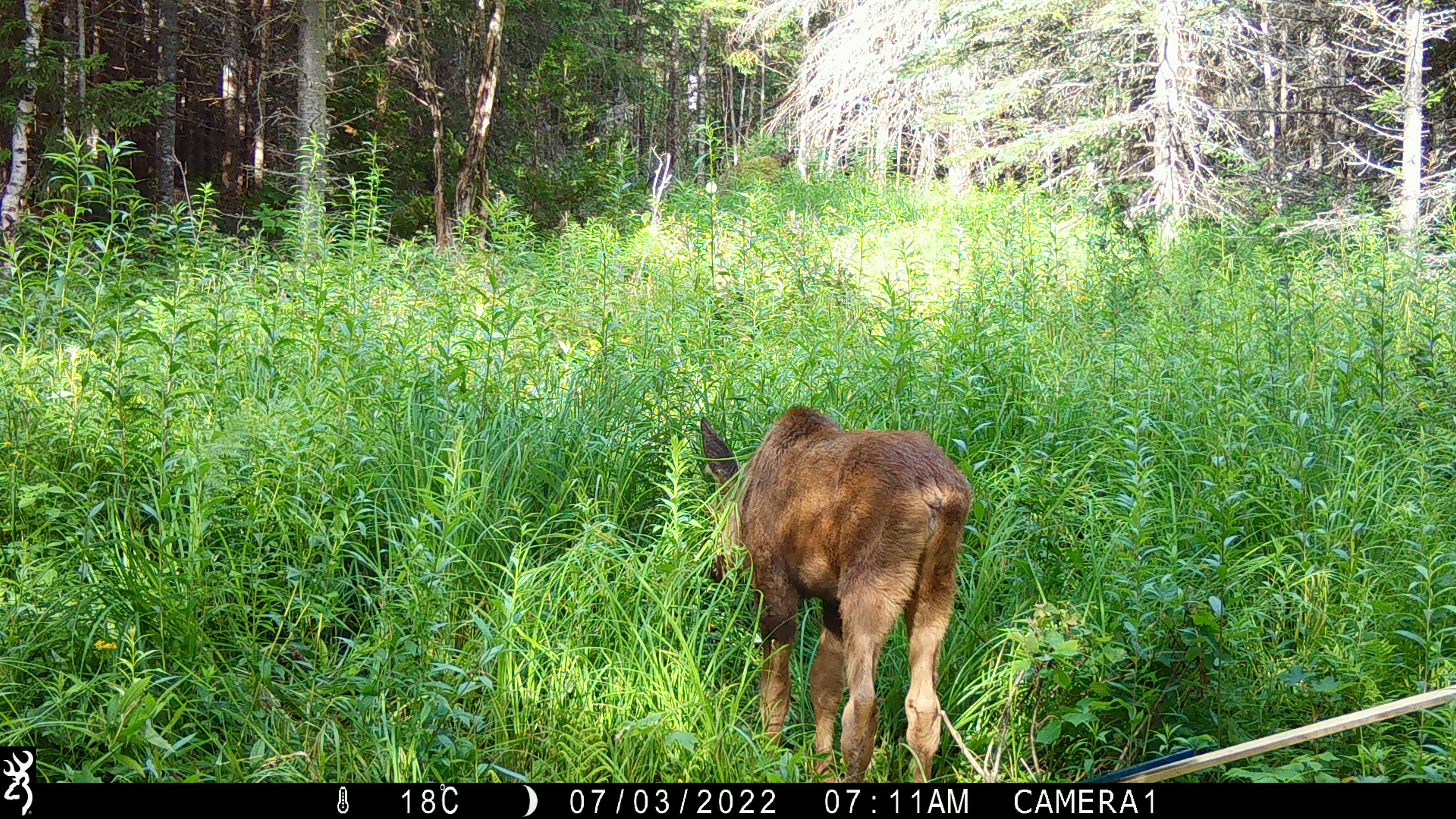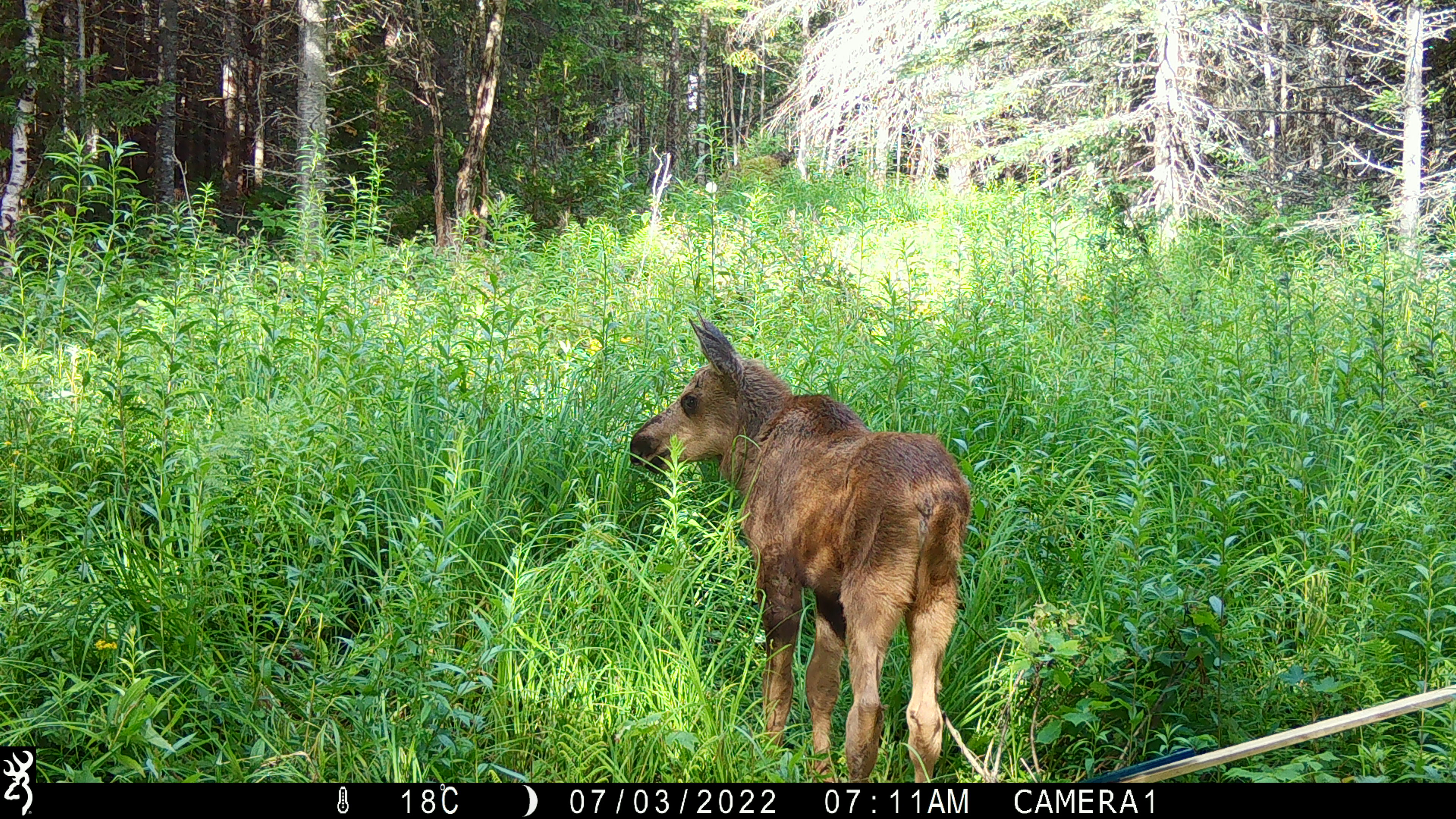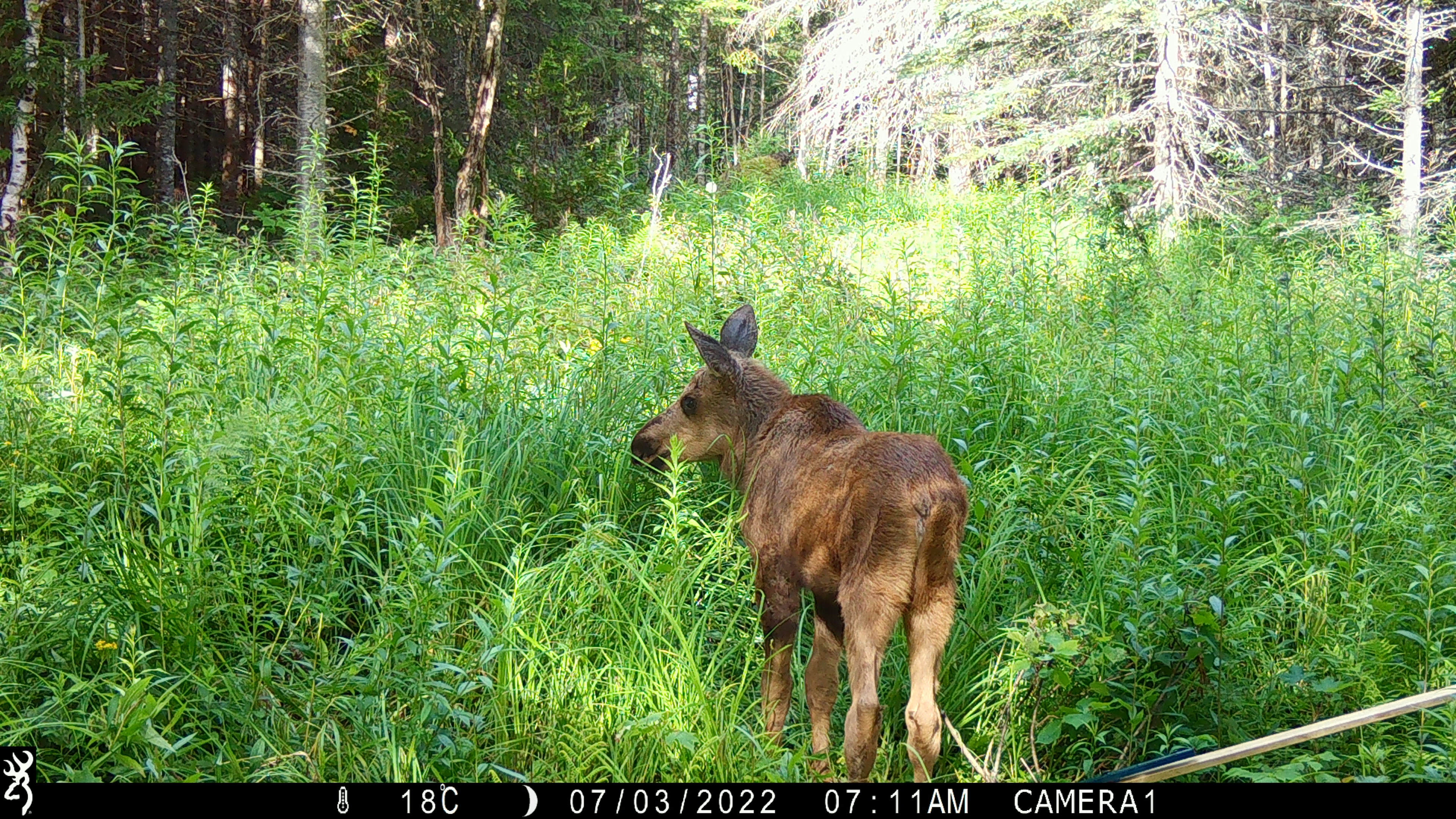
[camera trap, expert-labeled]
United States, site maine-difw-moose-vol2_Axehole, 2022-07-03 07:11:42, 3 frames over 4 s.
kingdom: Animalia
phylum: Chordata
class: Mammalia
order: Artiodactyla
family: Cervidae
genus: Alces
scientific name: Alces alces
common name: moose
Moose (Alces alces).